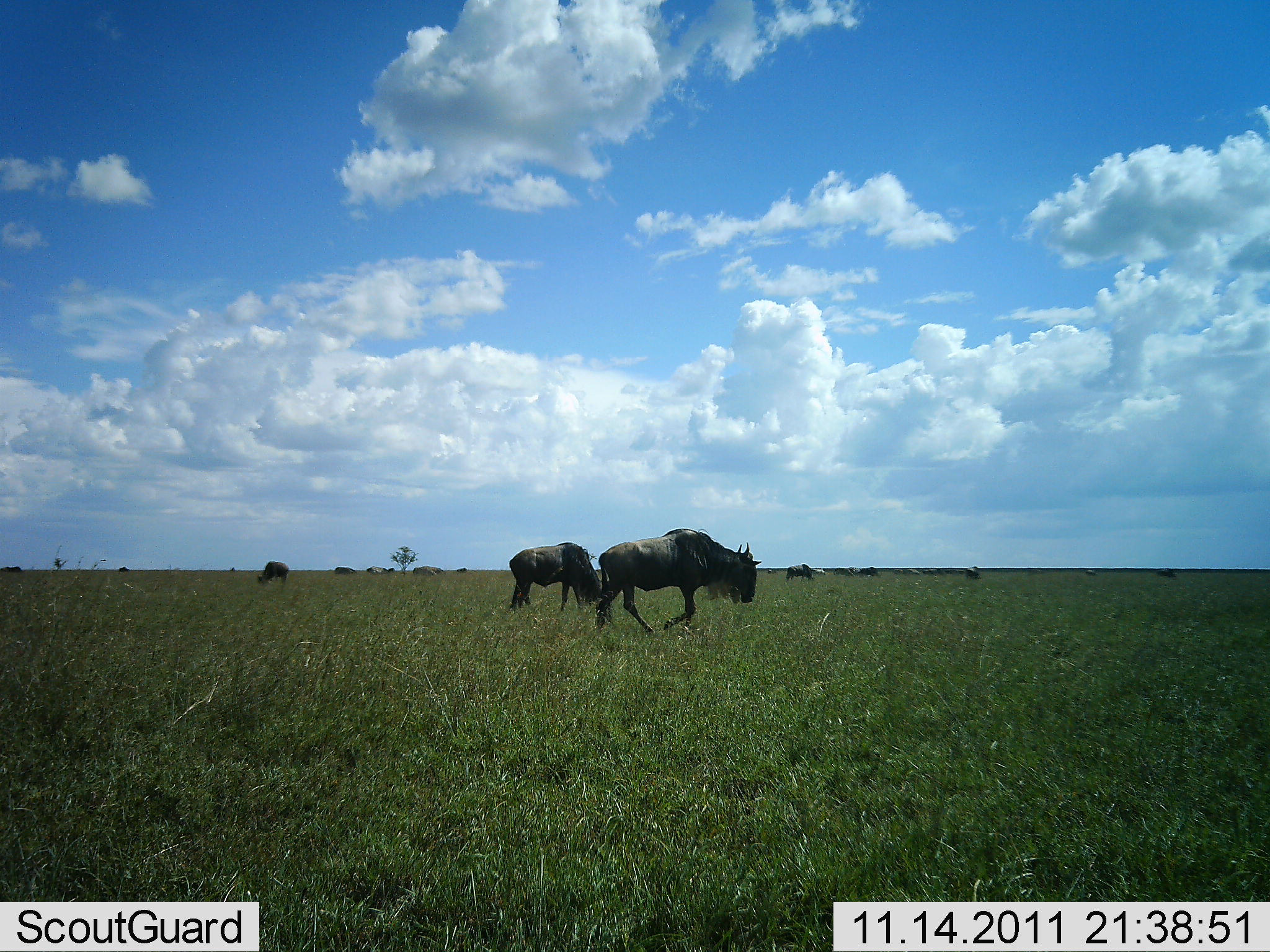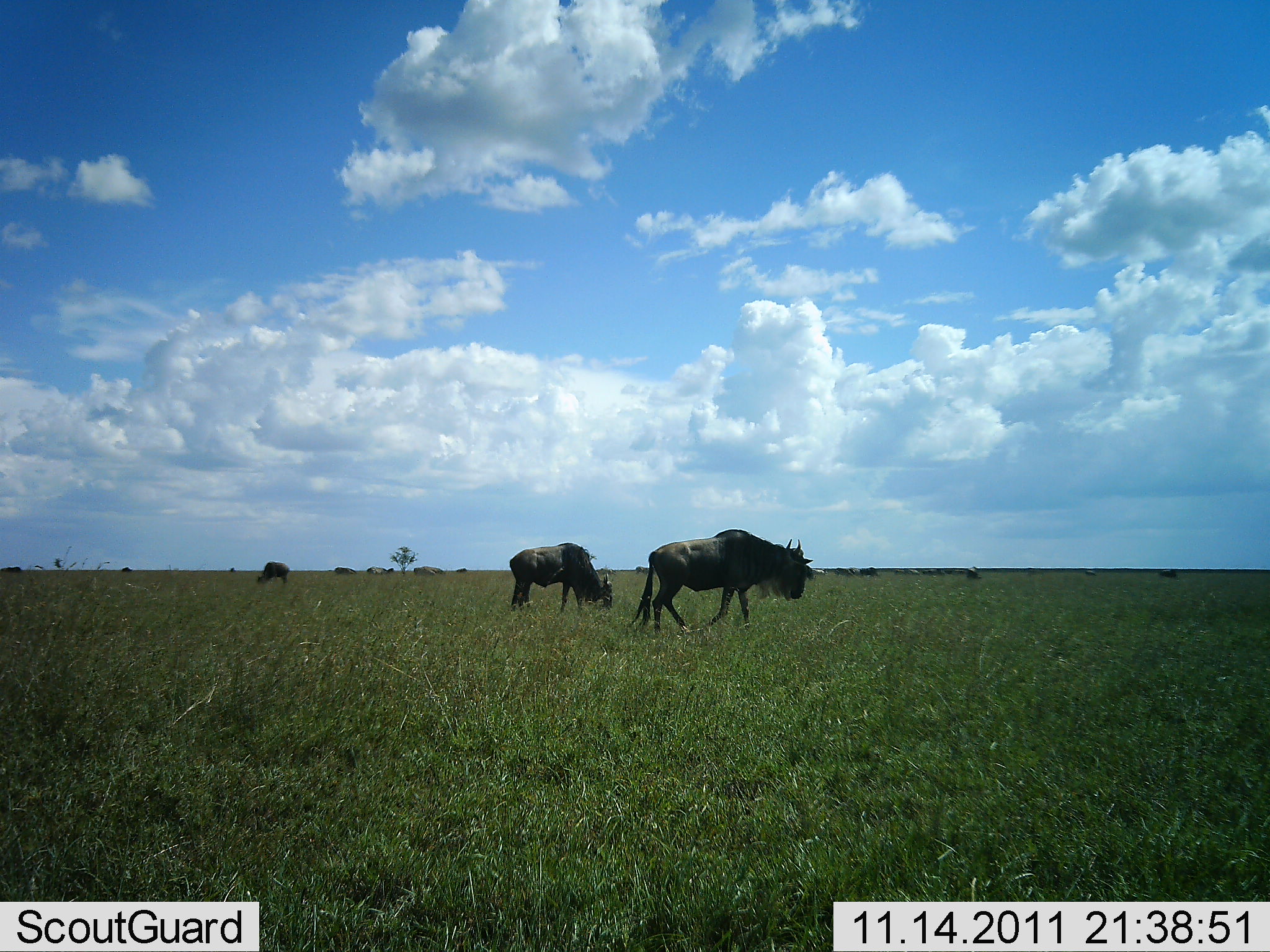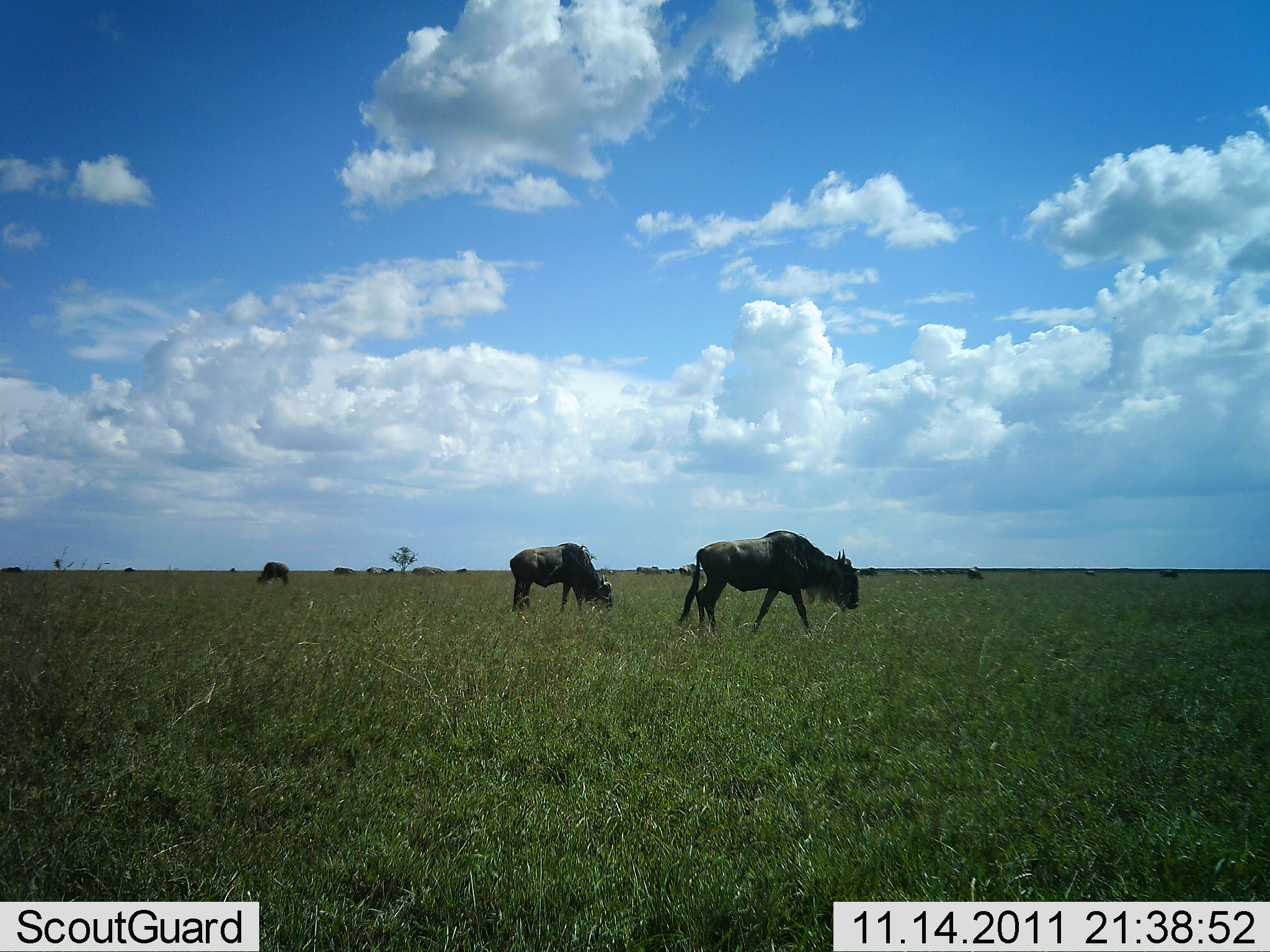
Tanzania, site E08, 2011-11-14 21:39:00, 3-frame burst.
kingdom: Animalia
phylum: Chordata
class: Mammalia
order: Artiodactyla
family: Bovidae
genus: Connochaetes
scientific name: Connochaetes taurinus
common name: blue wildebeest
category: wildebeest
Wildebeest (blue wildebeest) (Connochaetes taurinus), count 10. Behavior (volunteer vote fractions): standing 25%, resting 0%, moving 92%, interacting 0%. Young present (vote fraction): 0%. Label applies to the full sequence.